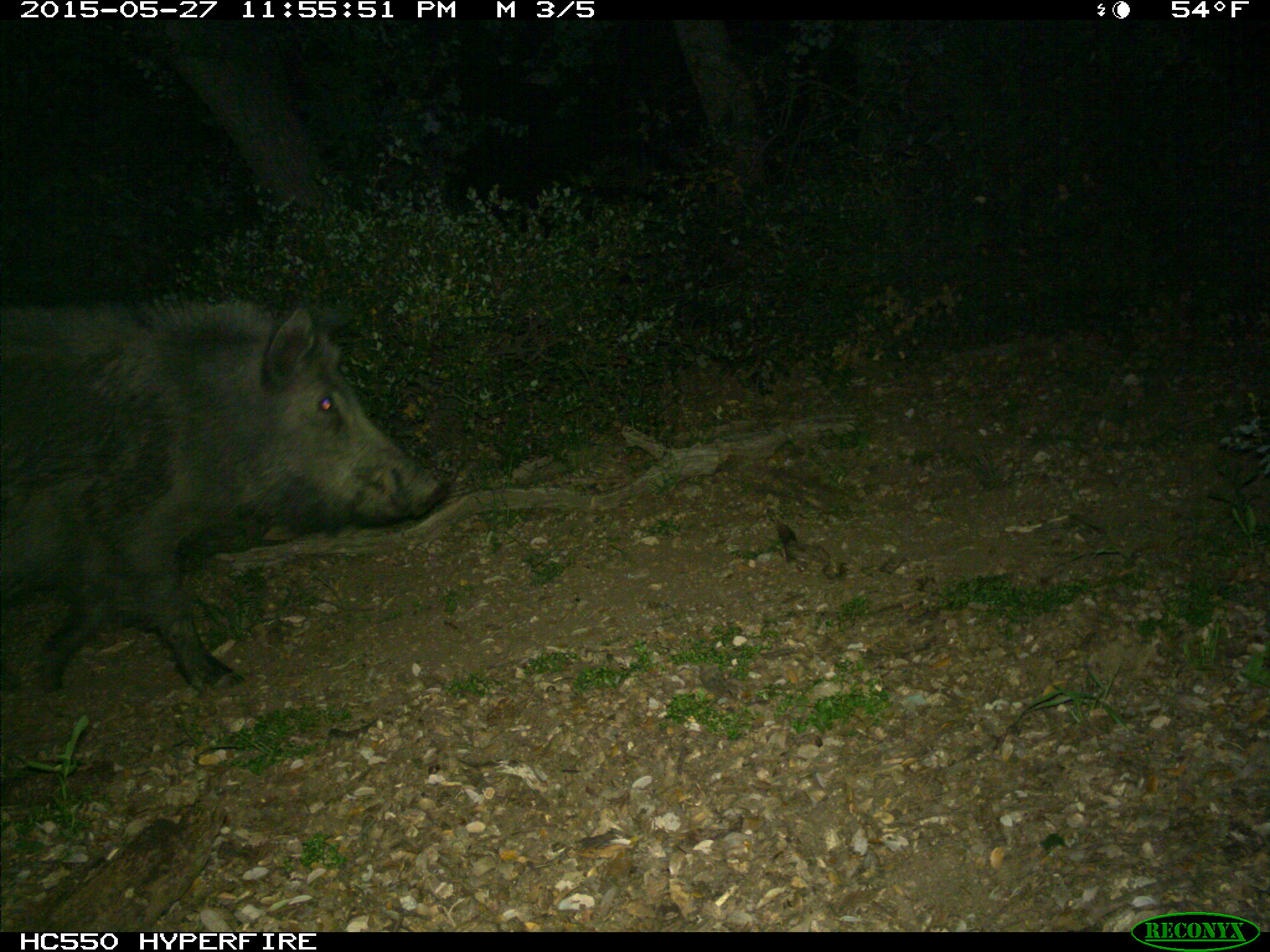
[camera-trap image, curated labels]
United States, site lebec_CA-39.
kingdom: Animalia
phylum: Chordata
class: Mammalia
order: Artiodactyla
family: Suidae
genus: Sus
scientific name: Sus scrofa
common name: wild boar